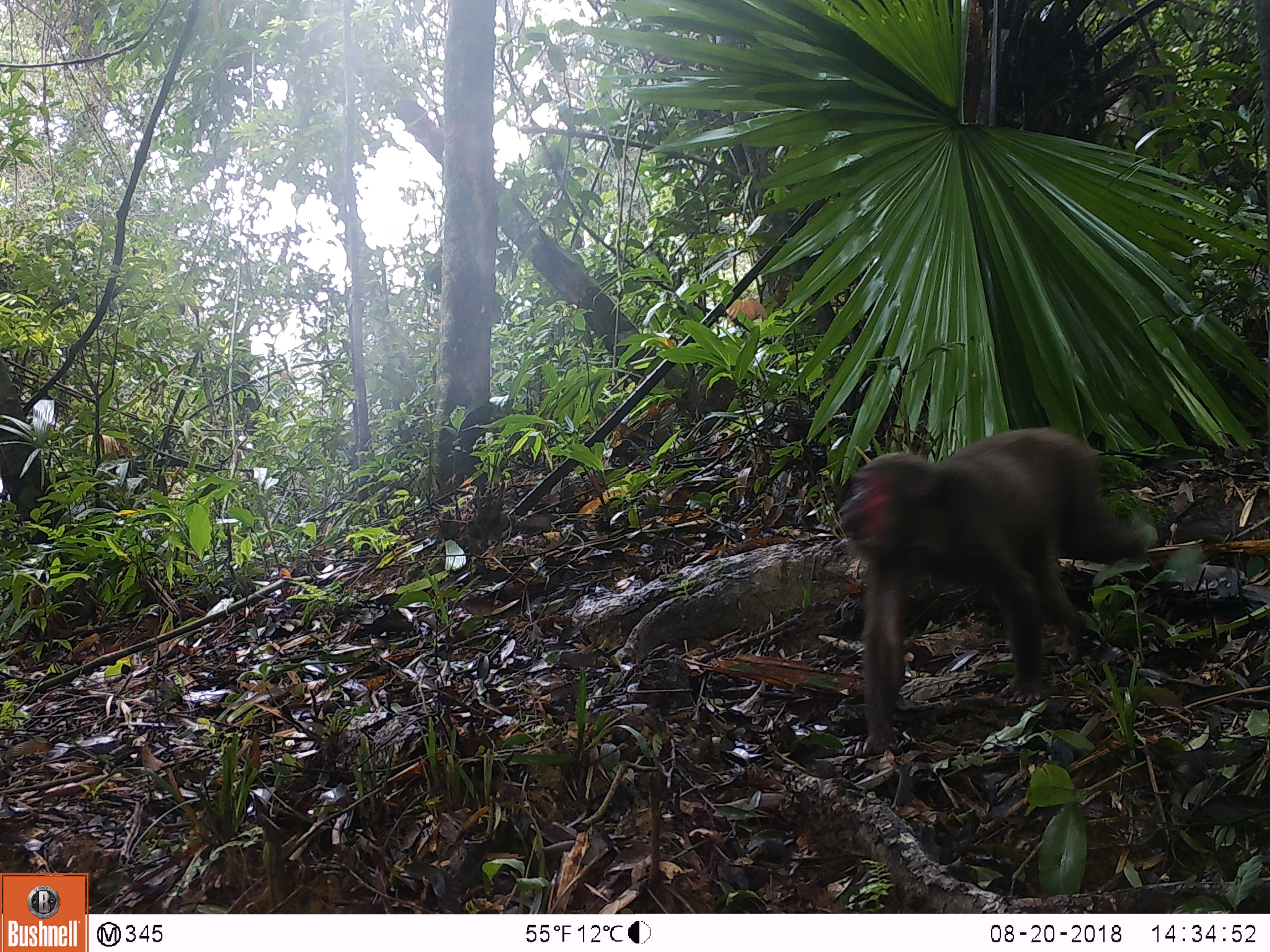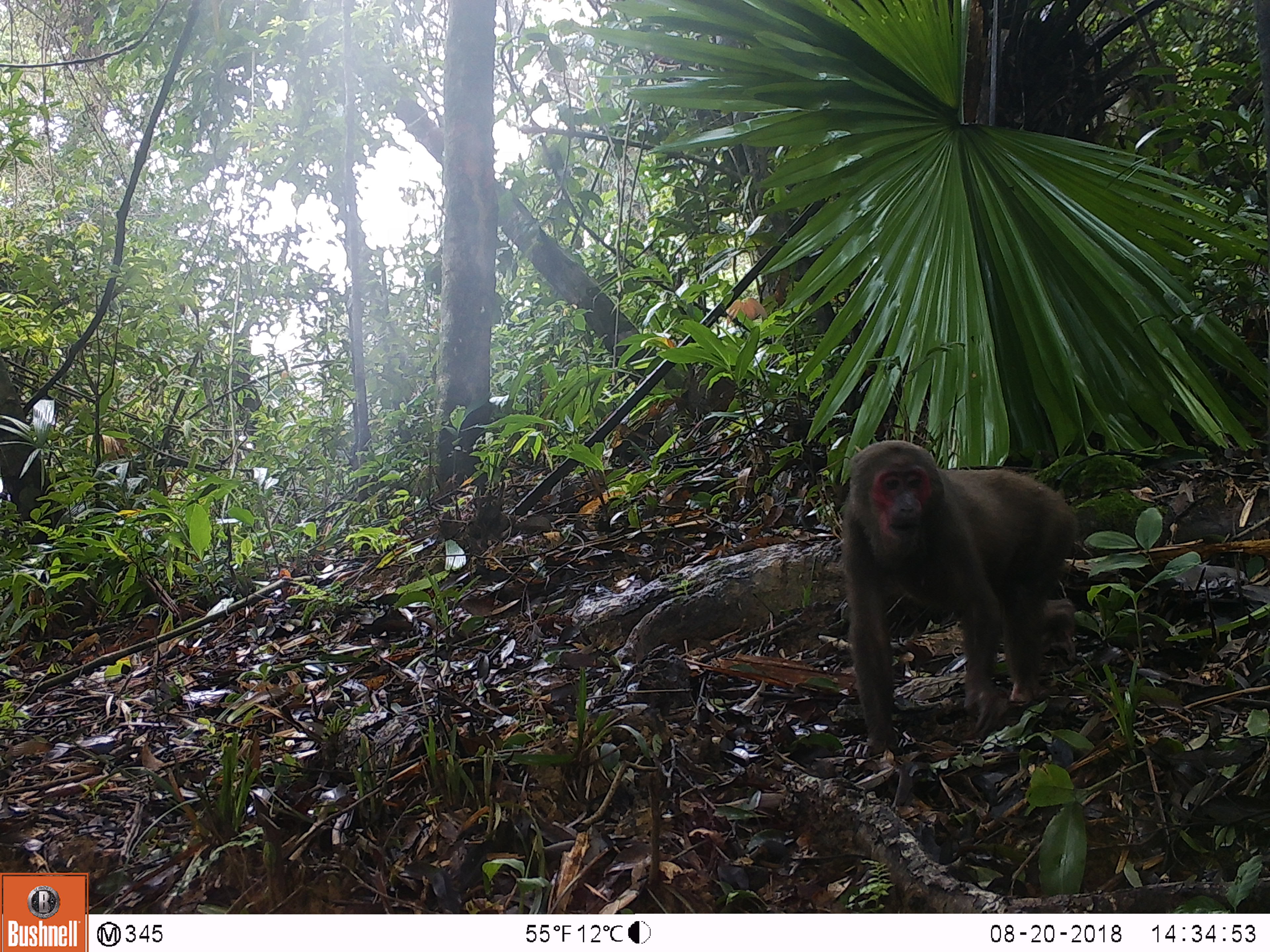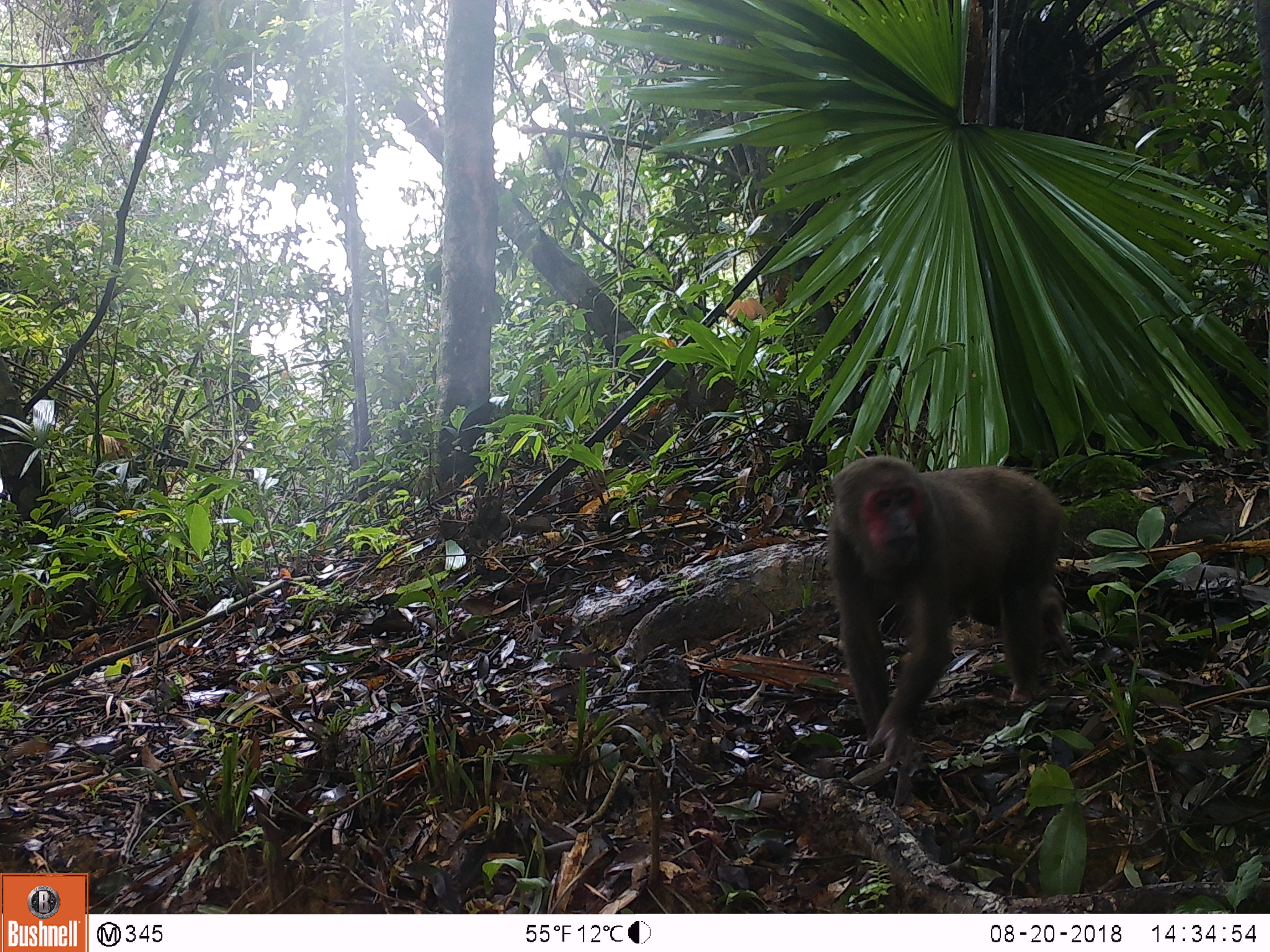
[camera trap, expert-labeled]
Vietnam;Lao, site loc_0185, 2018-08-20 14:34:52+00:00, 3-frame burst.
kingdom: Animalia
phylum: Chordata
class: Mammalia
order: Primates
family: Cercopithecidae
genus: Macaca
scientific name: Macaca arctoides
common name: stump-tailed macaque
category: stump tailed macaque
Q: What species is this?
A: Stump tailed macaque (stump-tailed macaque) (Macaca arctoides).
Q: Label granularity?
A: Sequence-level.